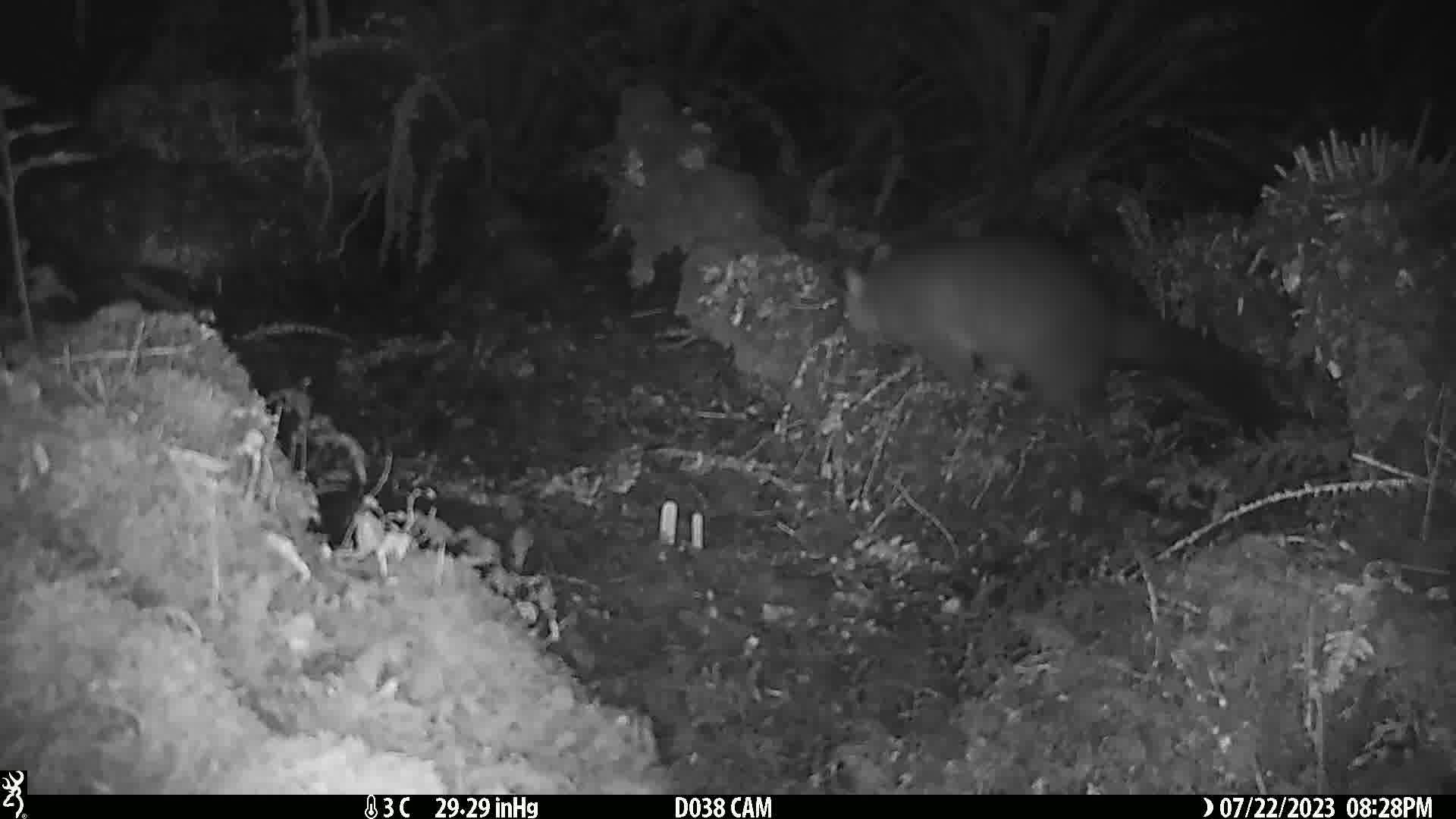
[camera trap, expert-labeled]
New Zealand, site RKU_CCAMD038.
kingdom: Animalia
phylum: Chordata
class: Mammalia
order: Diprotodontia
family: Phalangeridae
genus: Trichosurus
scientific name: Trichosurus vulpecula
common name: common brushtail possum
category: possum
Possum (common brushtail possum) (Trichosurus vulpecula).